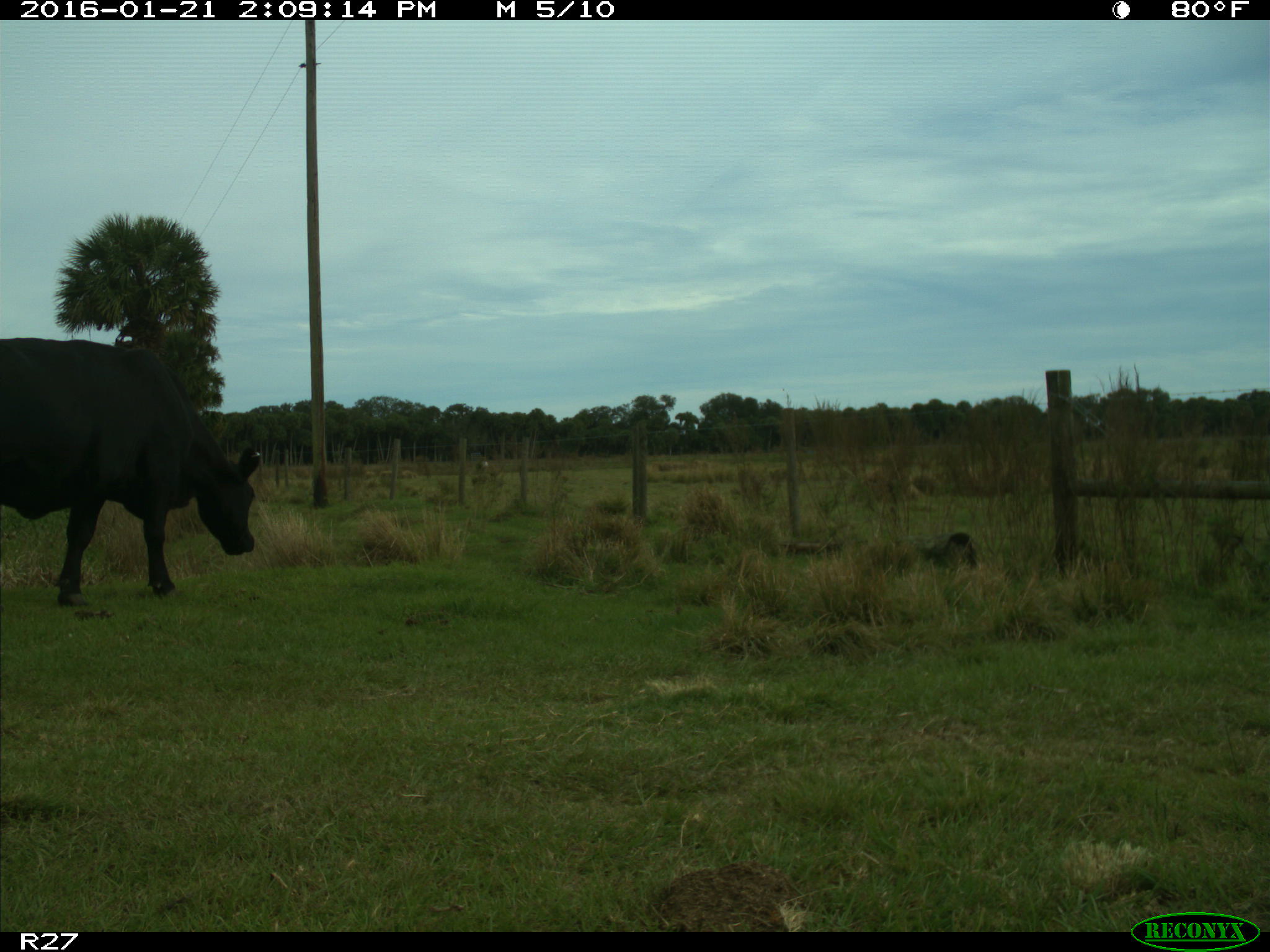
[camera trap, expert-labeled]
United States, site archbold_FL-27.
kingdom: Animalia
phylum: Chordata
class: Mammalia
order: Artiodactyla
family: Bovidae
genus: Bos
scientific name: Bos taurus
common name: domestic cow